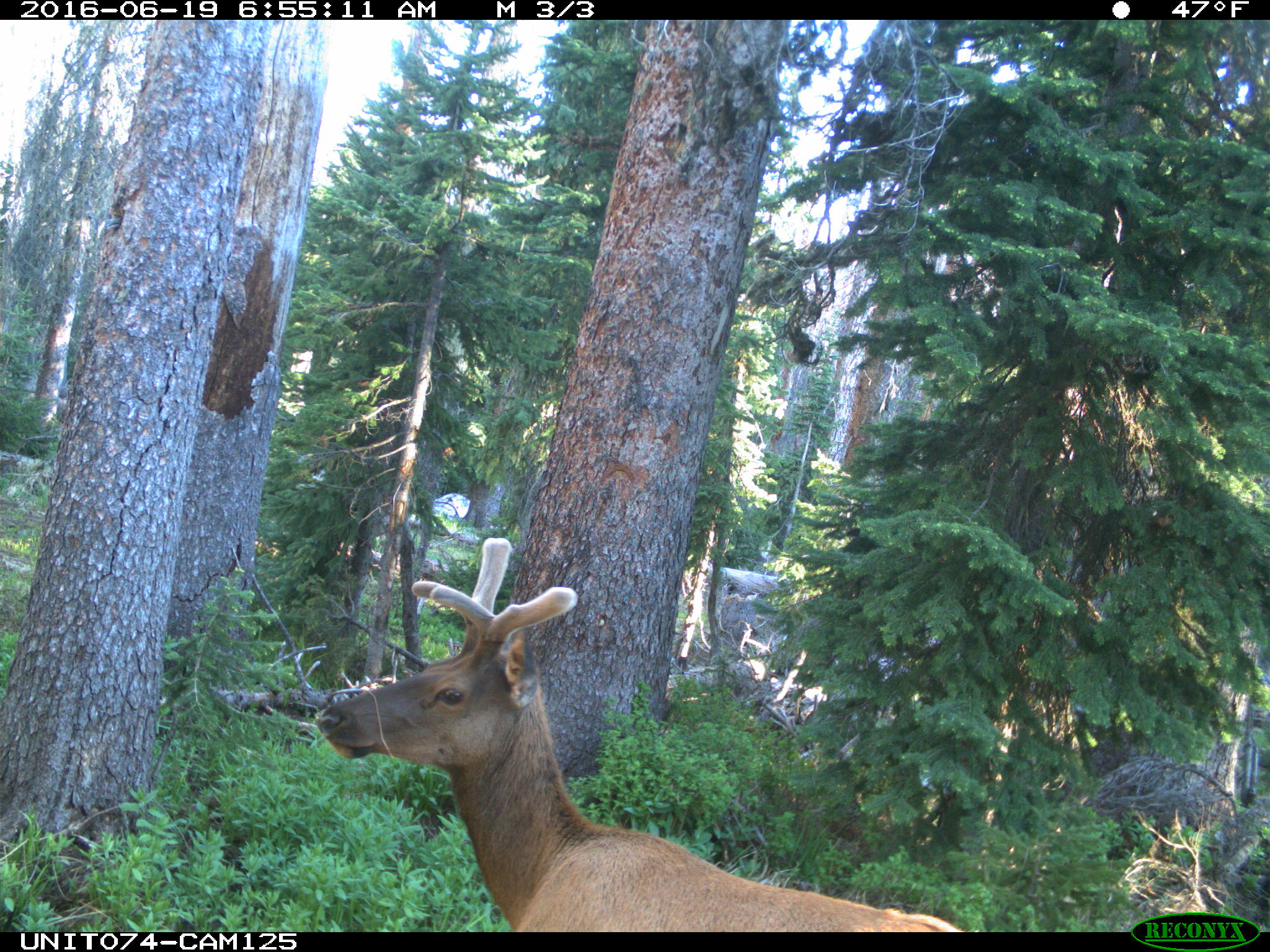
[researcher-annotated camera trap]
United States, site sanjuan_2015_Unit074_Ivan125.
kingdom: Animalia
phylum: Chordata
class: Mammalia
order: Artiodactyla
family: Cervidae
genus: Cervus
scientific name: Cervus elaphus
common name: red deer